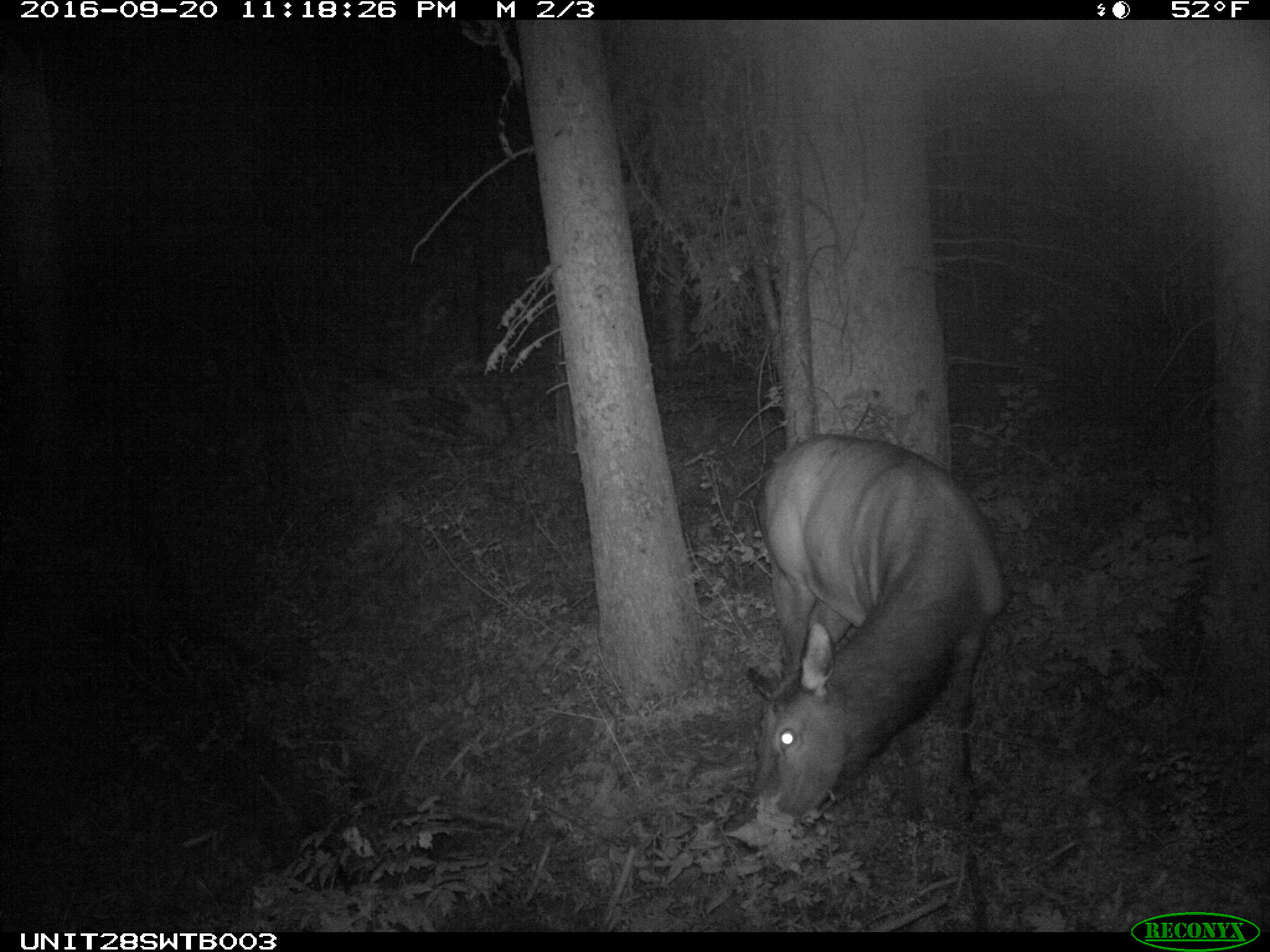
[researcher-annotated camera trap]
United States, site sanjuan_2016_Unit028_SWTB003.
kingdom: Animalia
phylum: Chordata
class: Mammalia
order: Artiodactyla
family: Cervidae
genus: Cervus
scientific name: Cervus elaphus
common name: red deer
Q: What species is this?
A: Cervus elaphus (red deer).